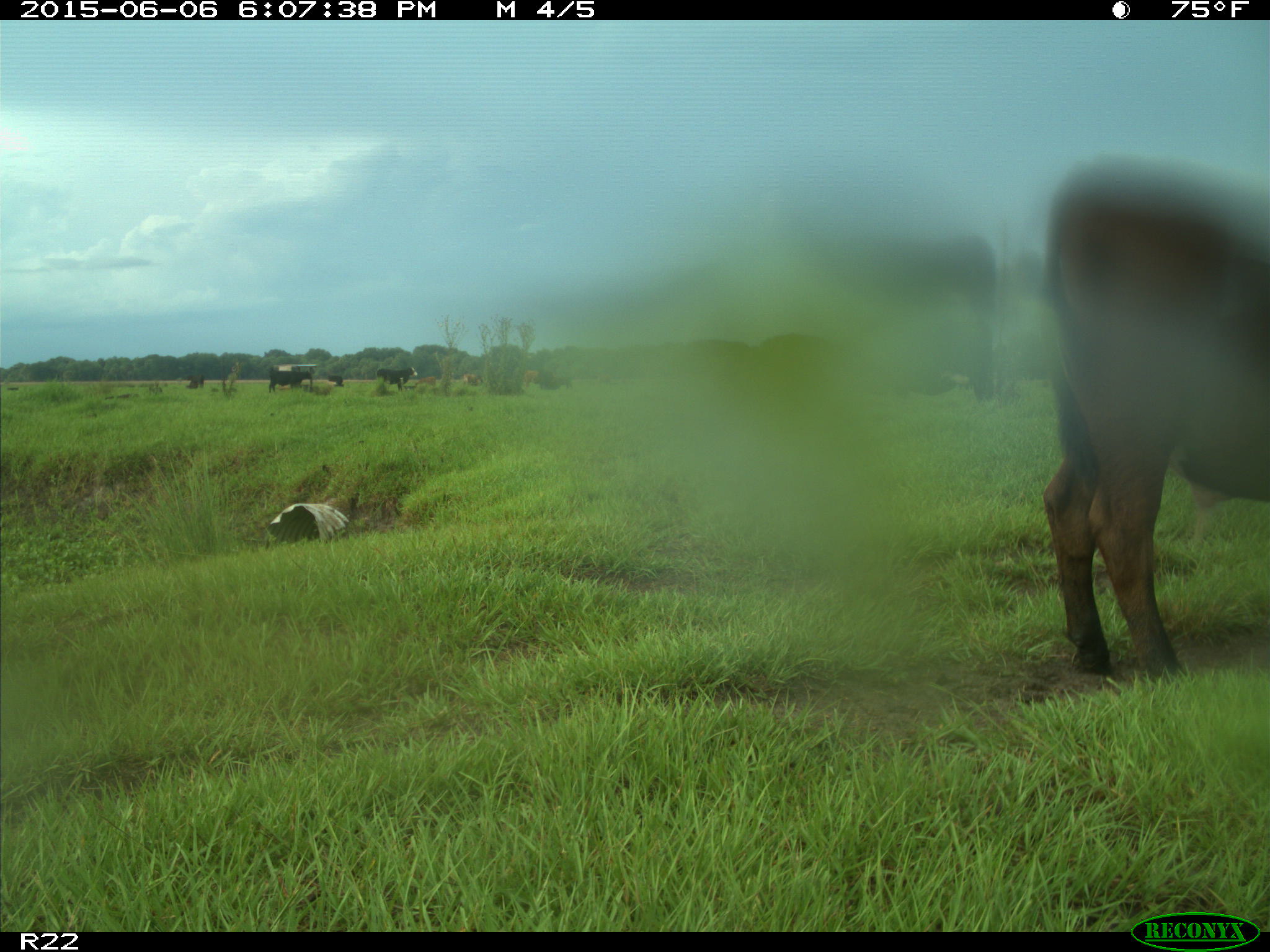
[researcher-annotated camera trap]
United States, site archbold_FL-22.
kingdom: Animalia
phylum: Chordata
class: Mammalia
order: Artiodactyla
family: Bovidae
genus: Bos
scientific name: Bos taurus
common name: domestic cow